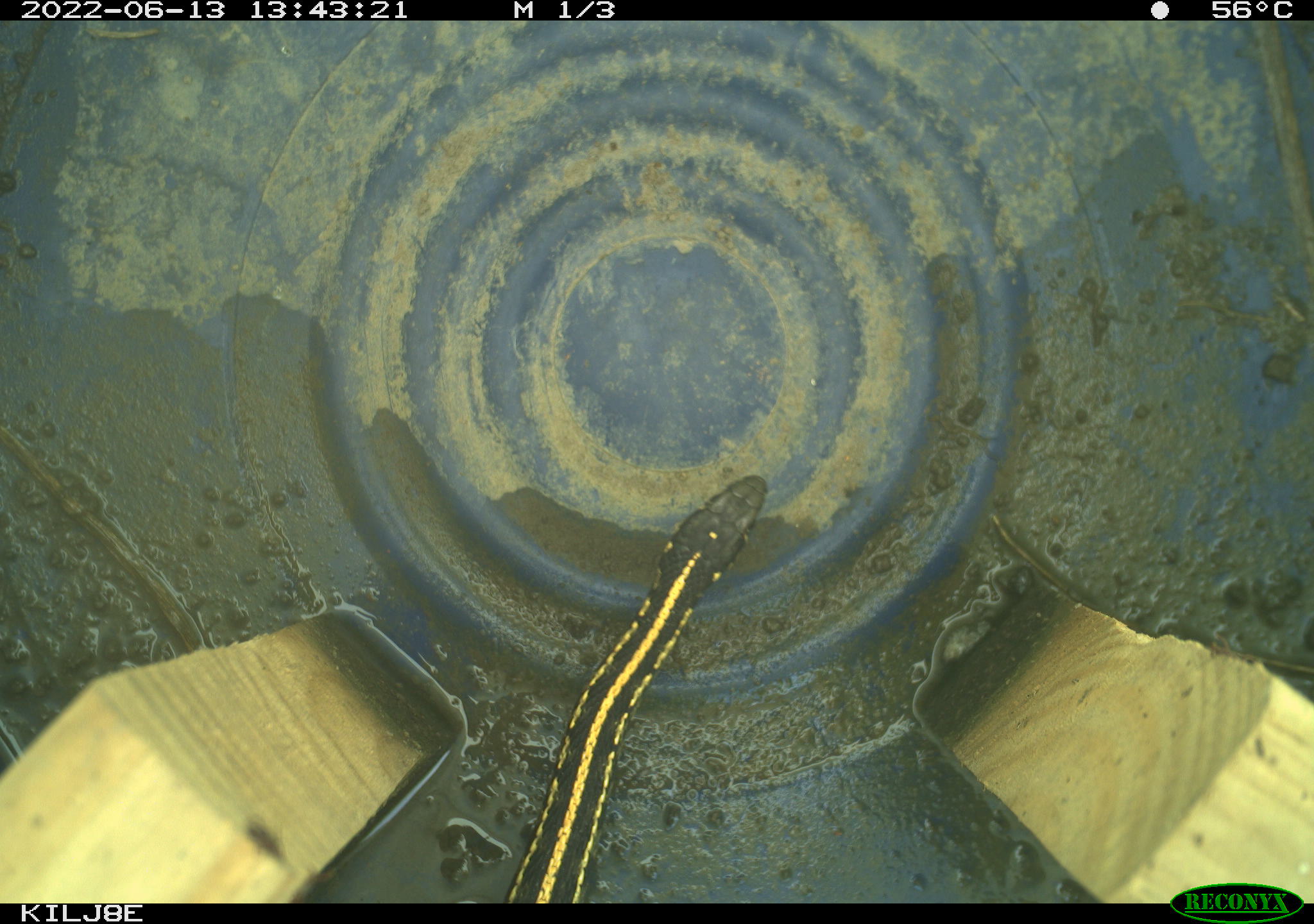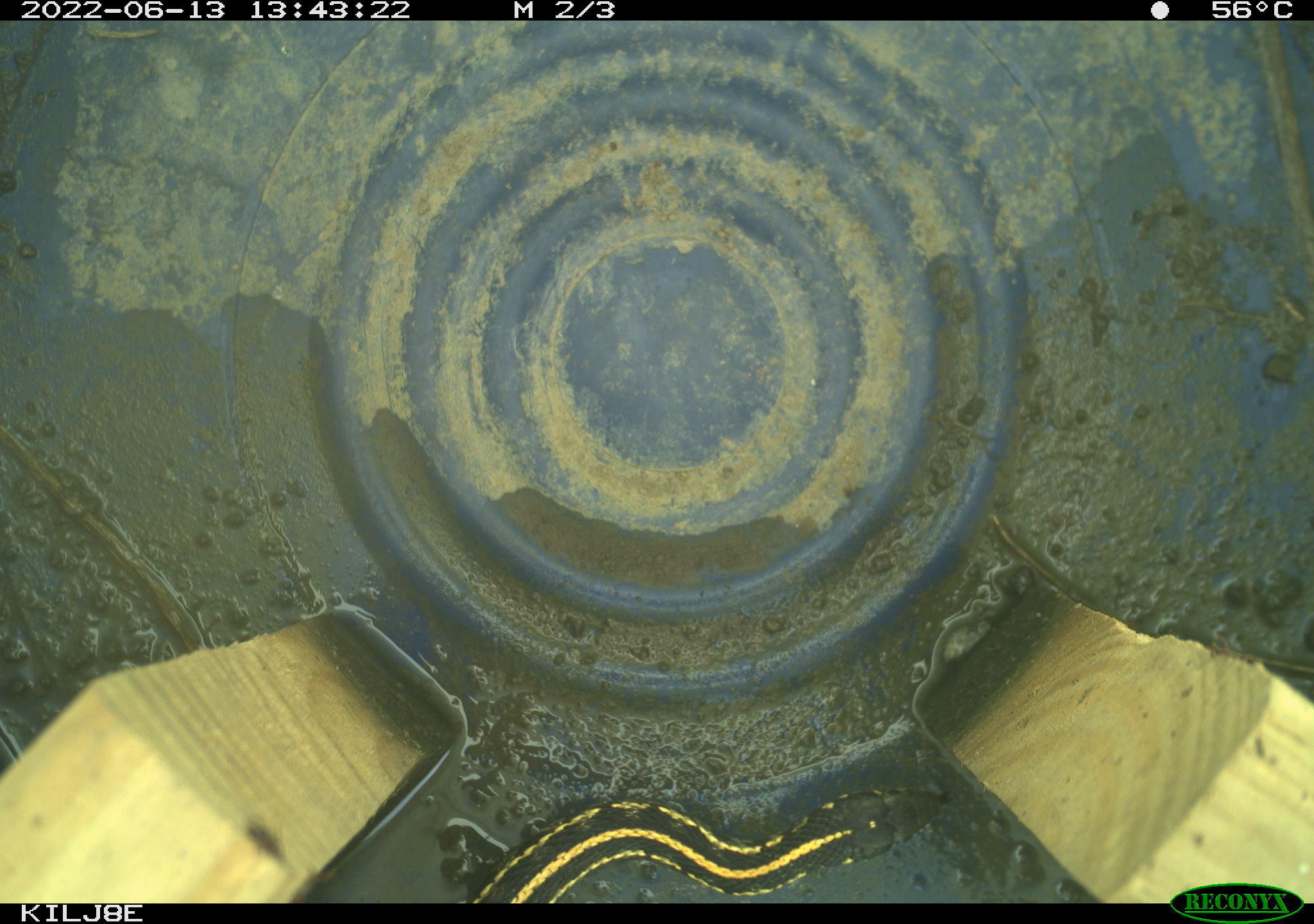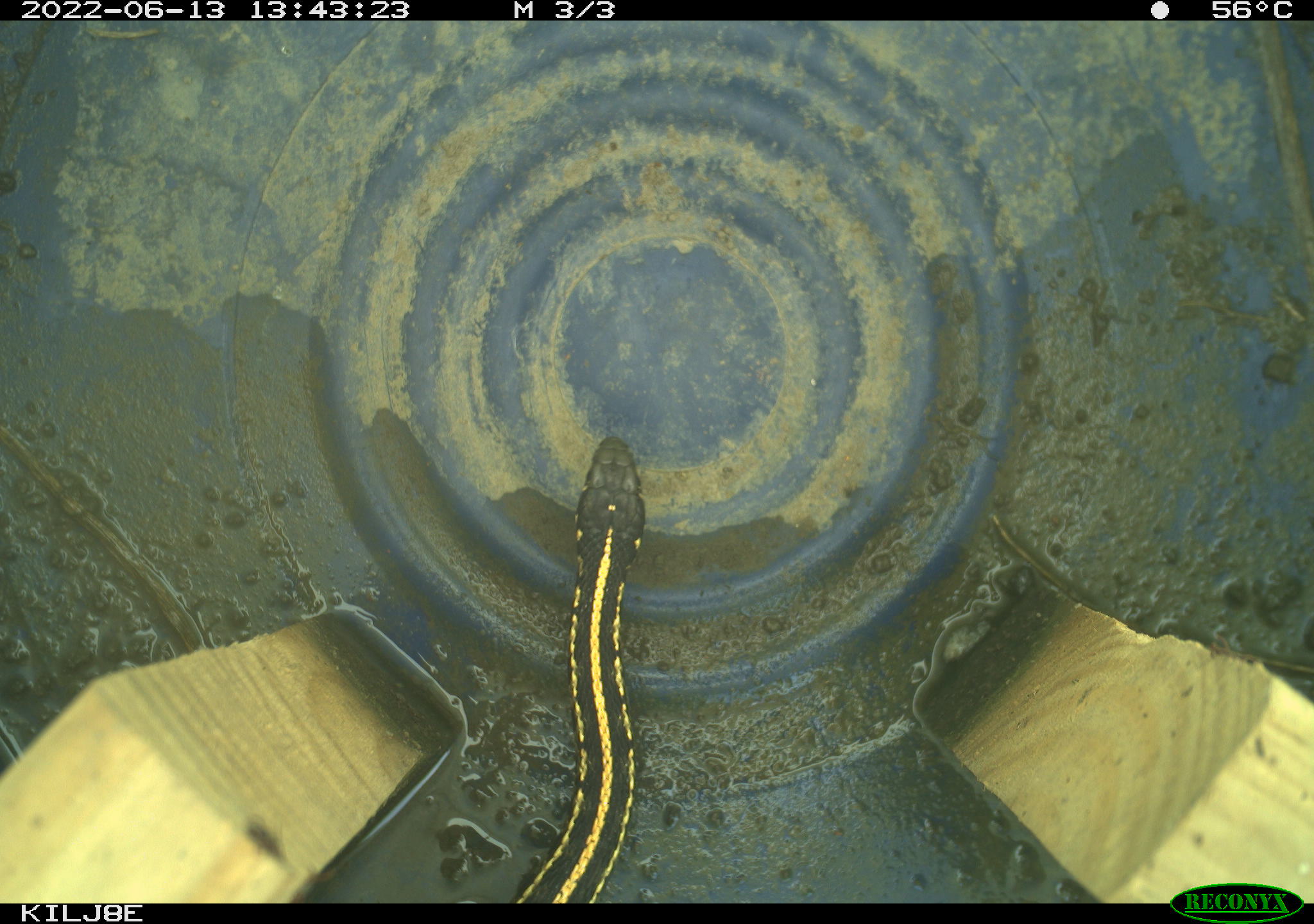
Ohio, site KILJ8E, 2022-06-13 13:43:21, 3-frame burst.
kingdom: Animalia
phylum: Chordata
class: Reptilia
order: Squamata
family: Colubridae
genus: Thamnophis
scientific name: Thamnophis radix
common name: plains gartersnake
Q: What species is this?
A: Plains gartersnake (Thamnophis radix).